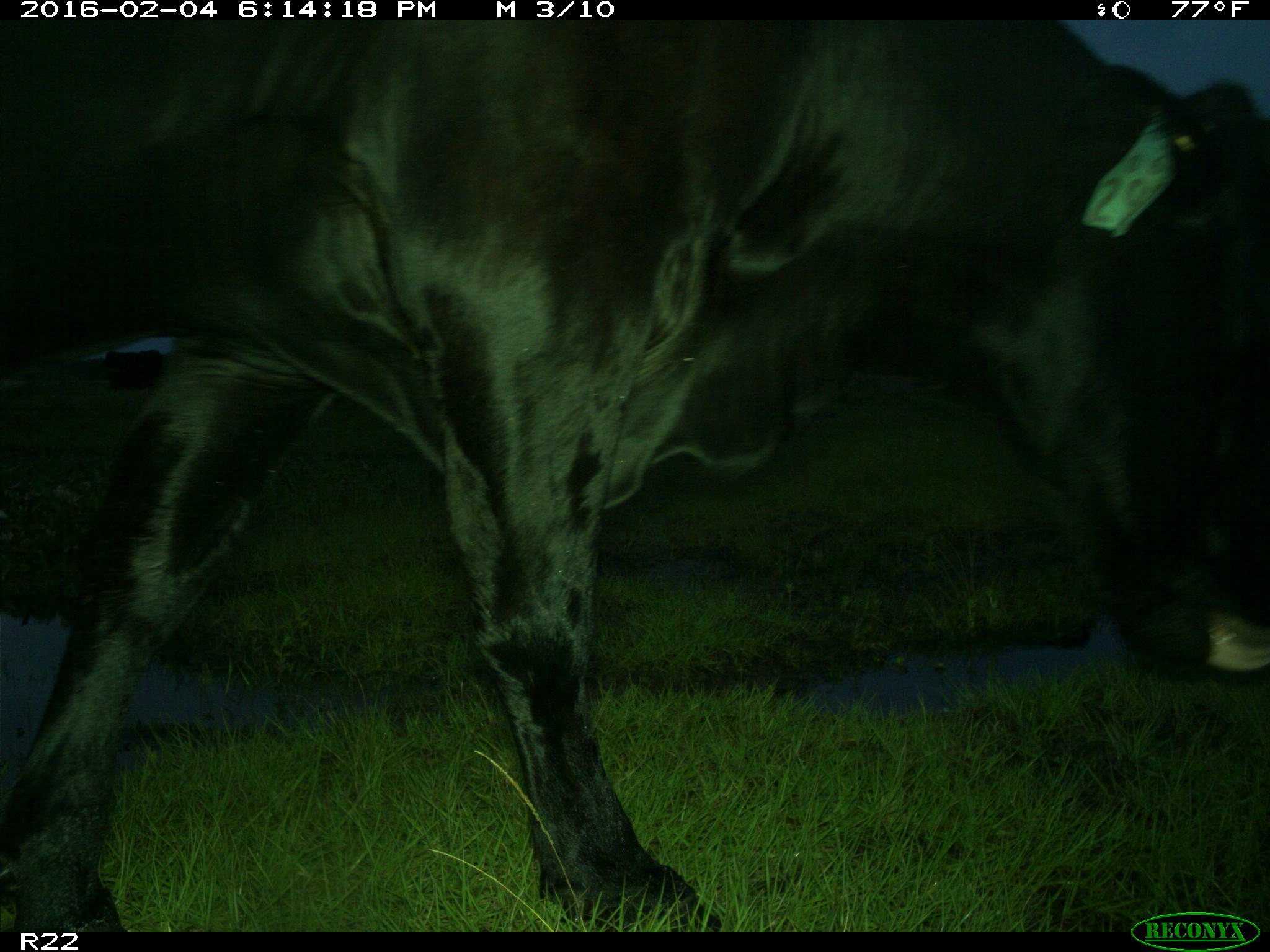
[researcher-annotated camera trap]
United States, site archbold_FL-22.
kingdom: Animalia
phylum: Chordata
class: Mammalia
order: Artiodactyla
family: Bovidae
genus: Bos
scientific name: Bos taurus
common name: domestic cow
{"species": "Bos taurus (domestic cow)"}